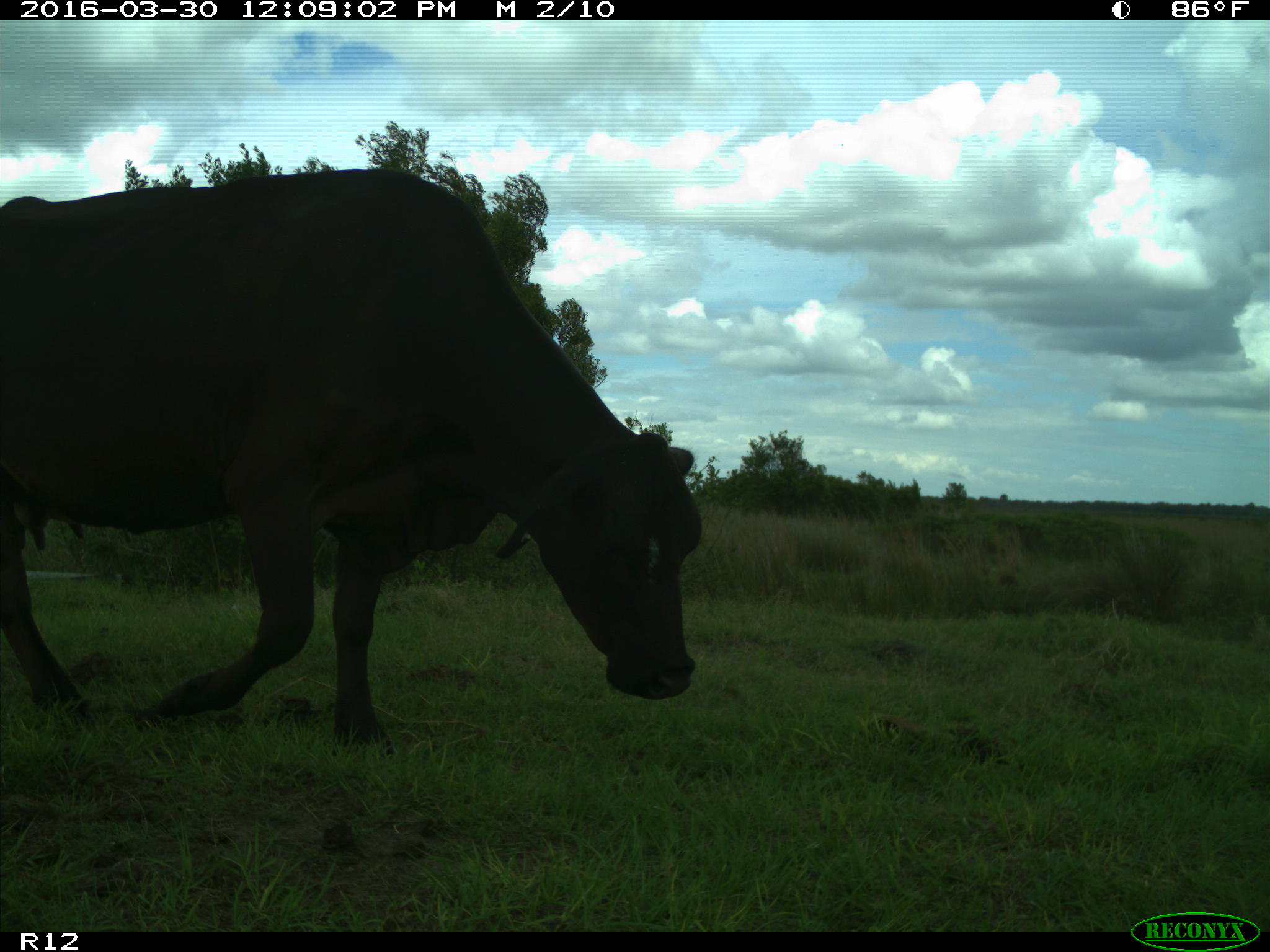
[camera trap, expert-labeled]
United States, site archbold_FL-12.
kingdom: Animalia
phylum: Chordata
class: Mammalia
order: Artiodactyla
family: Bovidae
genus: Bos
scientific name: Bos taurus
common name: domestic cow